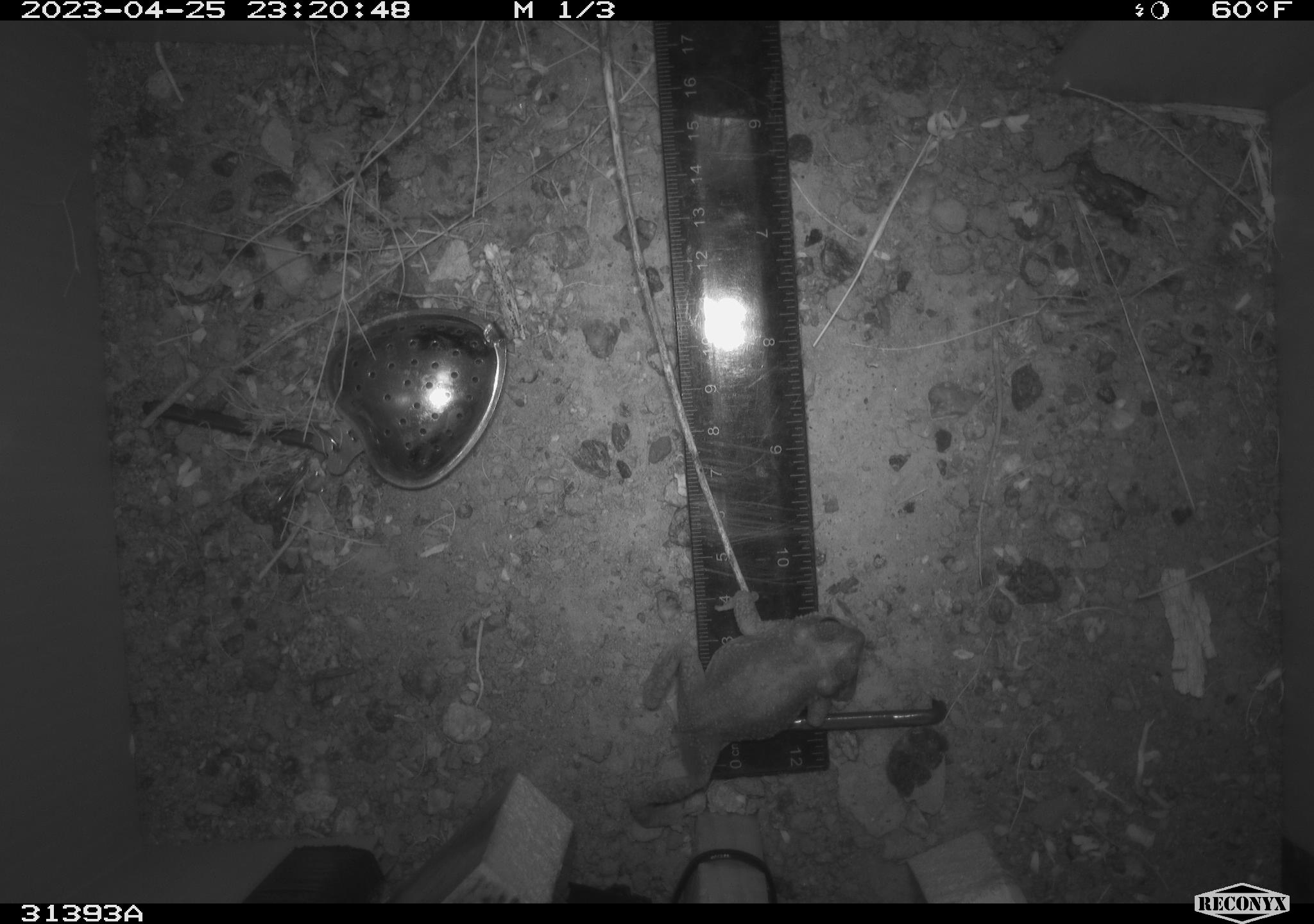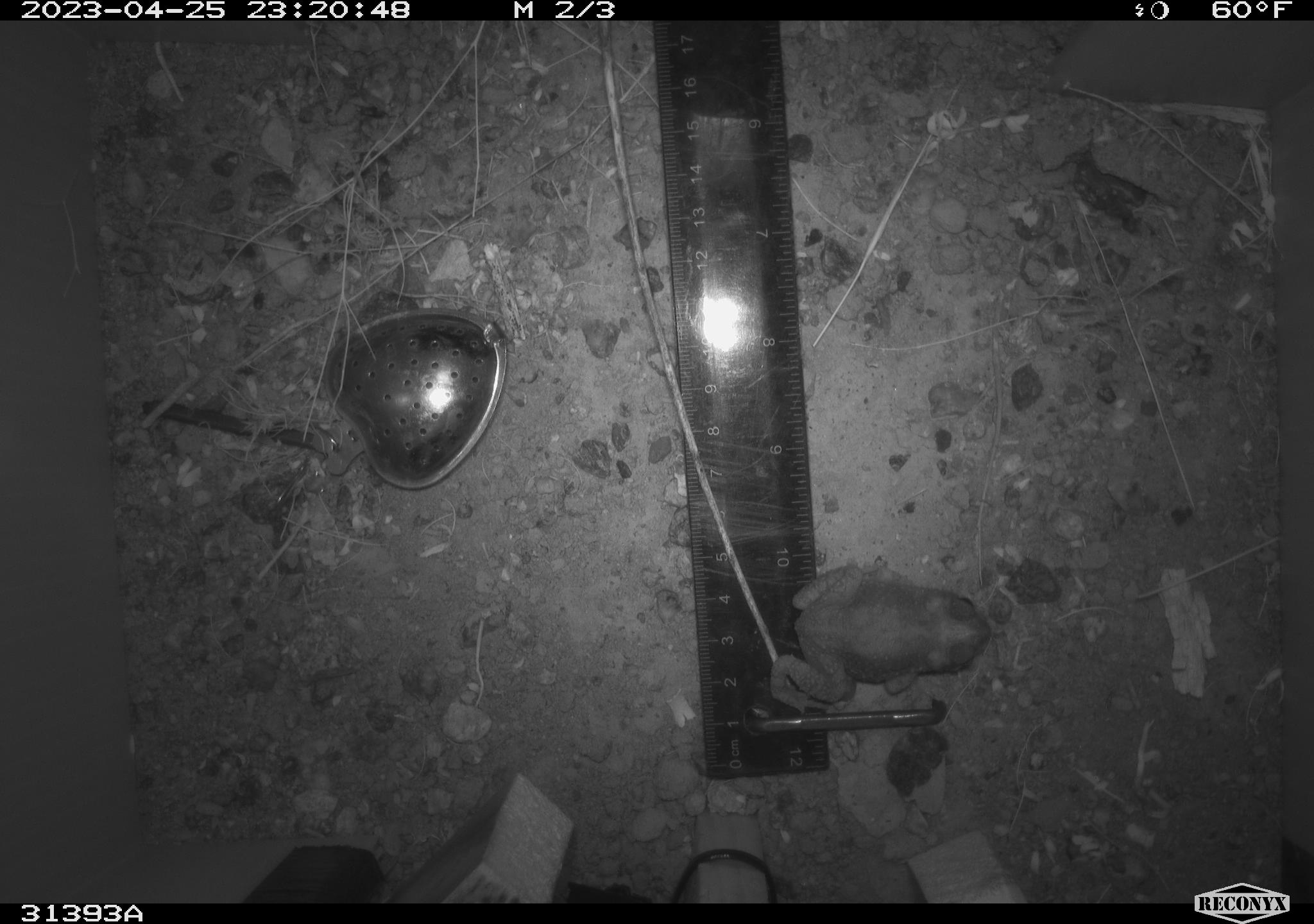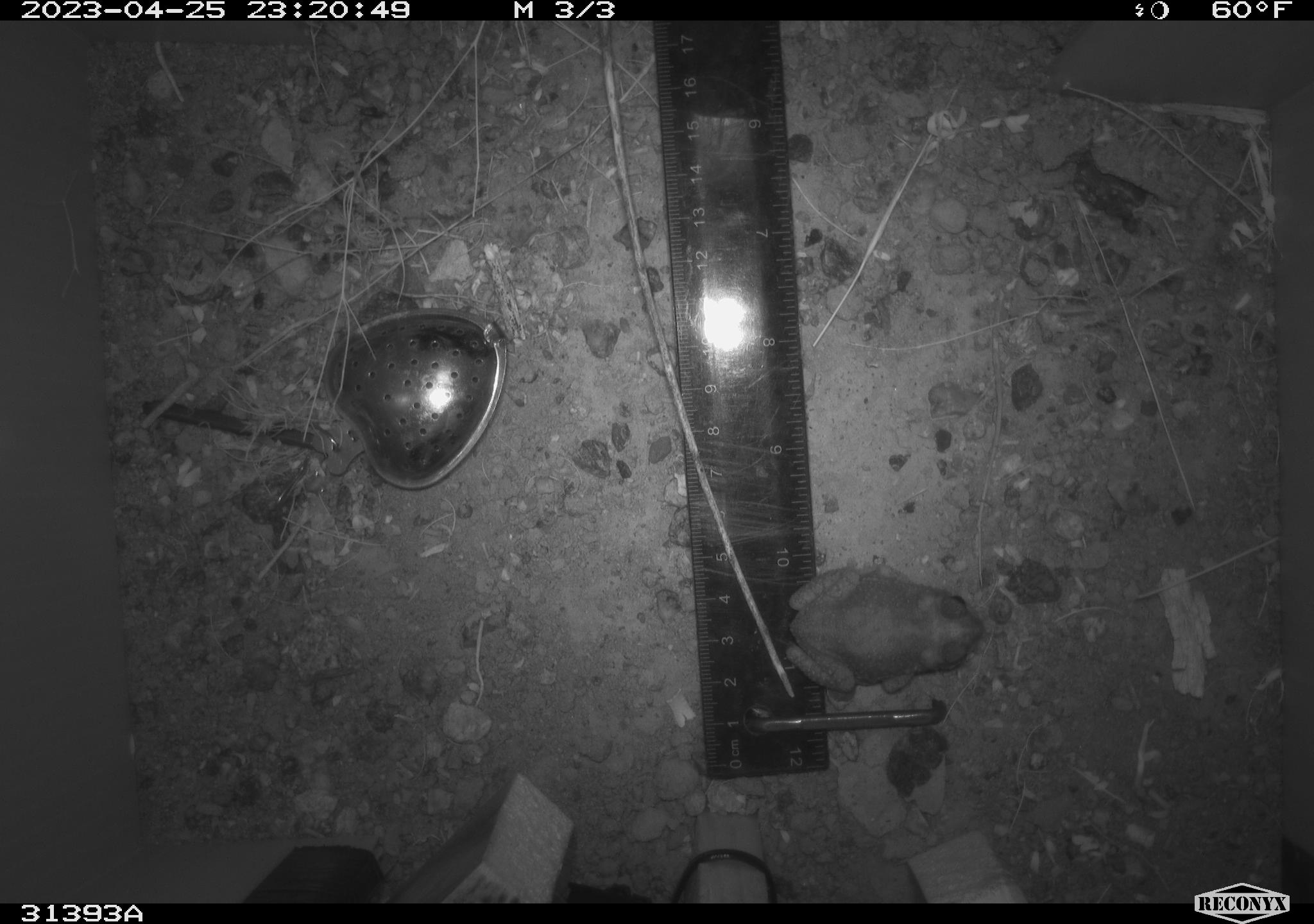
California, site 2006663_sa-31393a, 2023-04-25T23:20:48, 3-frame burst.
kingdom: Animalia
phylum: Chordata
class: Amphibia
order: Anura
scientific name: Anura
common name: frogs